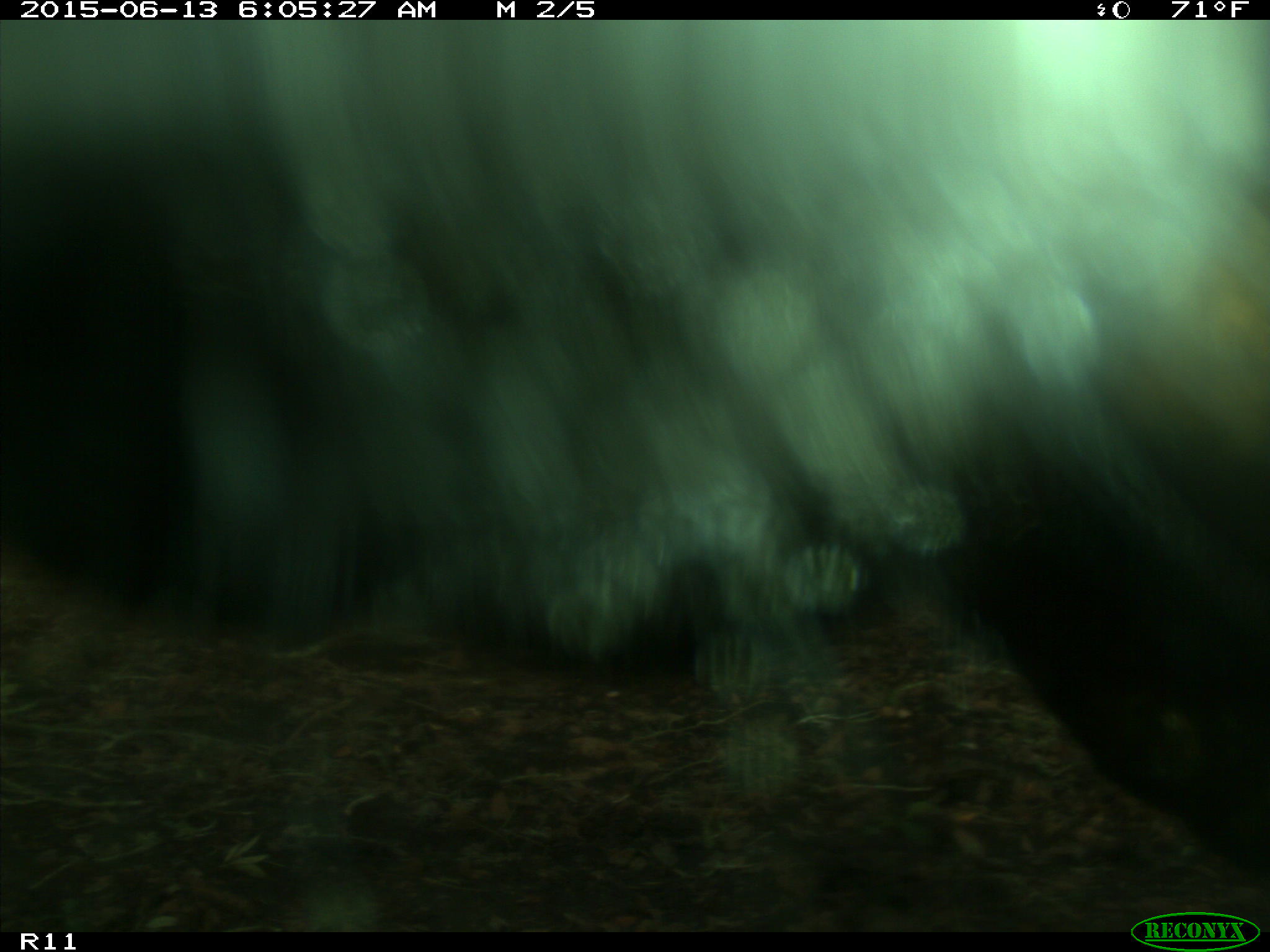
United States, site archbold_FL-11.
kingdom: Animalia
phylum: Chordata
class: Mammalia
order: Artiodactyla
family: Bovidae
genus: Bos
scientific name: Bos taurus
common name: domestic cow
Bos taurus (domestic cow).